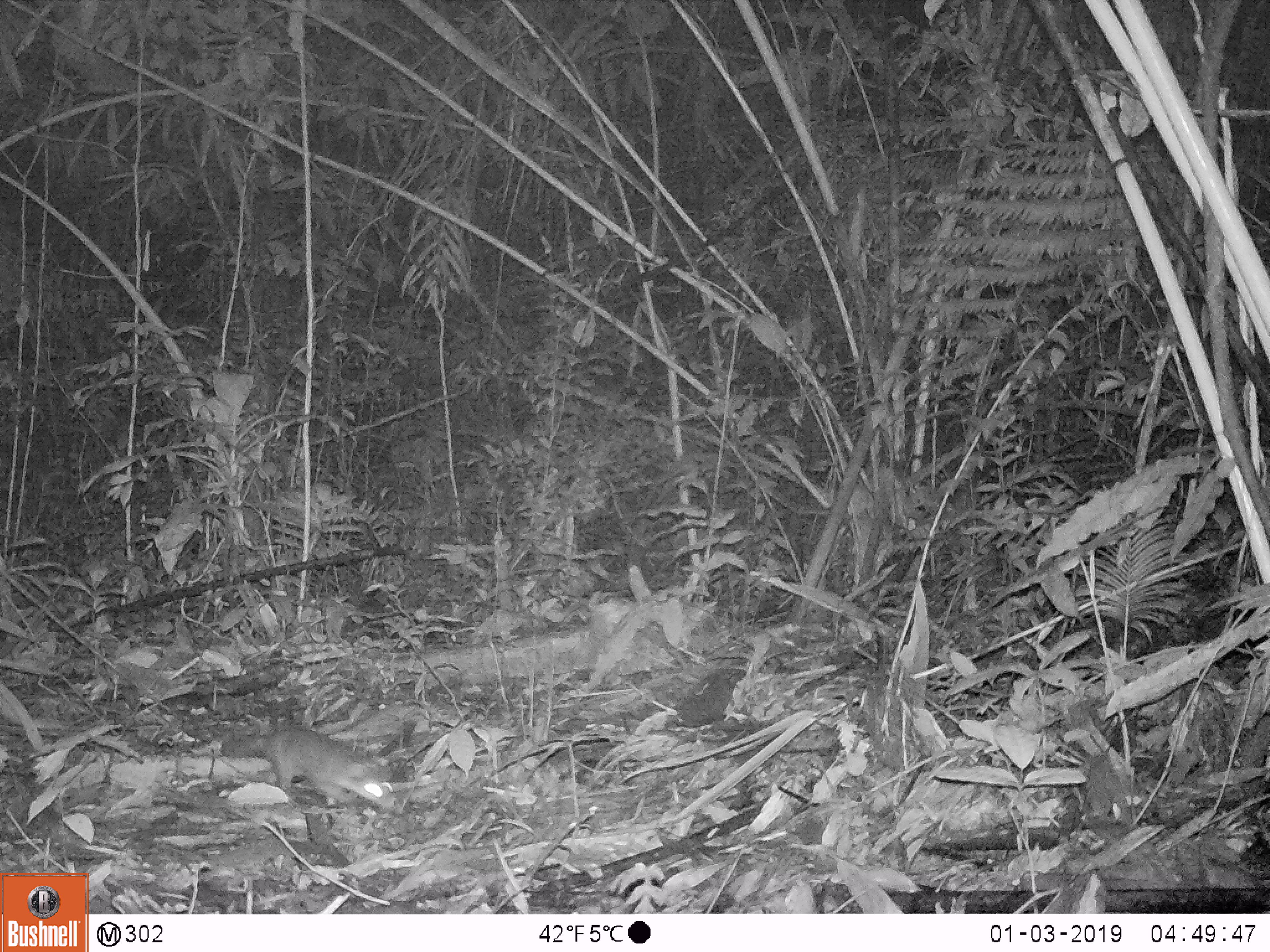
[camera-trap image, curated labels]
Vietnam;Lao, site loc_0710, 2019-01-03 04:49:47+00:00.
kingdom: Animalia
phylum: Chordata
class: Mammalia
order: Carnivora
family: Mustelidae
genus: Melogale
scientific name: Melogale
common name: ferret badger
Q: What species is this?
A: Ferret badger (Melogale).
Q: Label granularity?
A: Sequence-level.